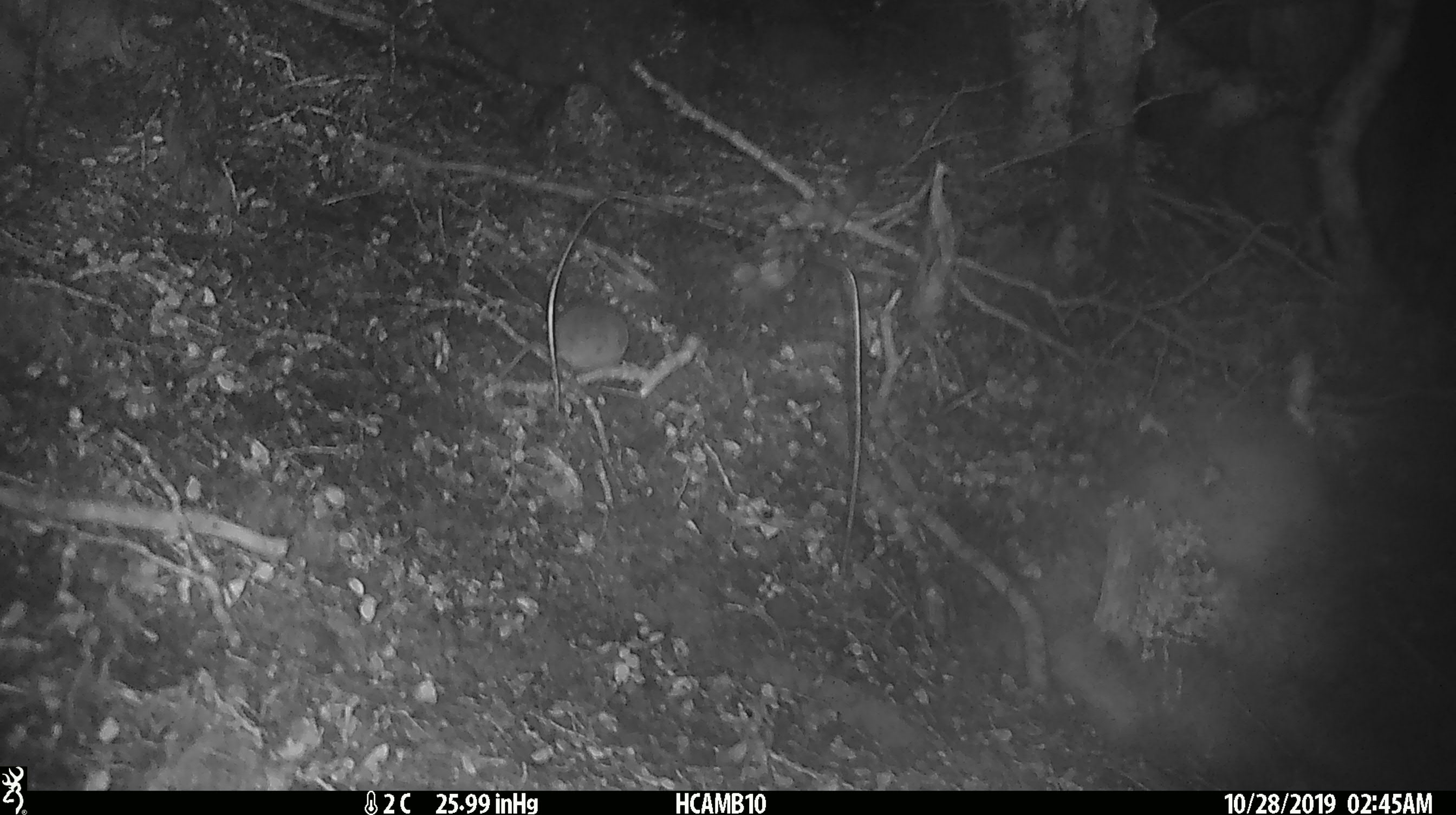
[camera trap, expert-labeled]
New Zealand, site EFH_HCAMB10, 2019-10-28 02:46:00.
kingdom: Animalia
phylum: Chordata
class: Mammalia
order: Rodentia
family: Muridae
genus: Mus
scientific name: Mus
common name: mouse